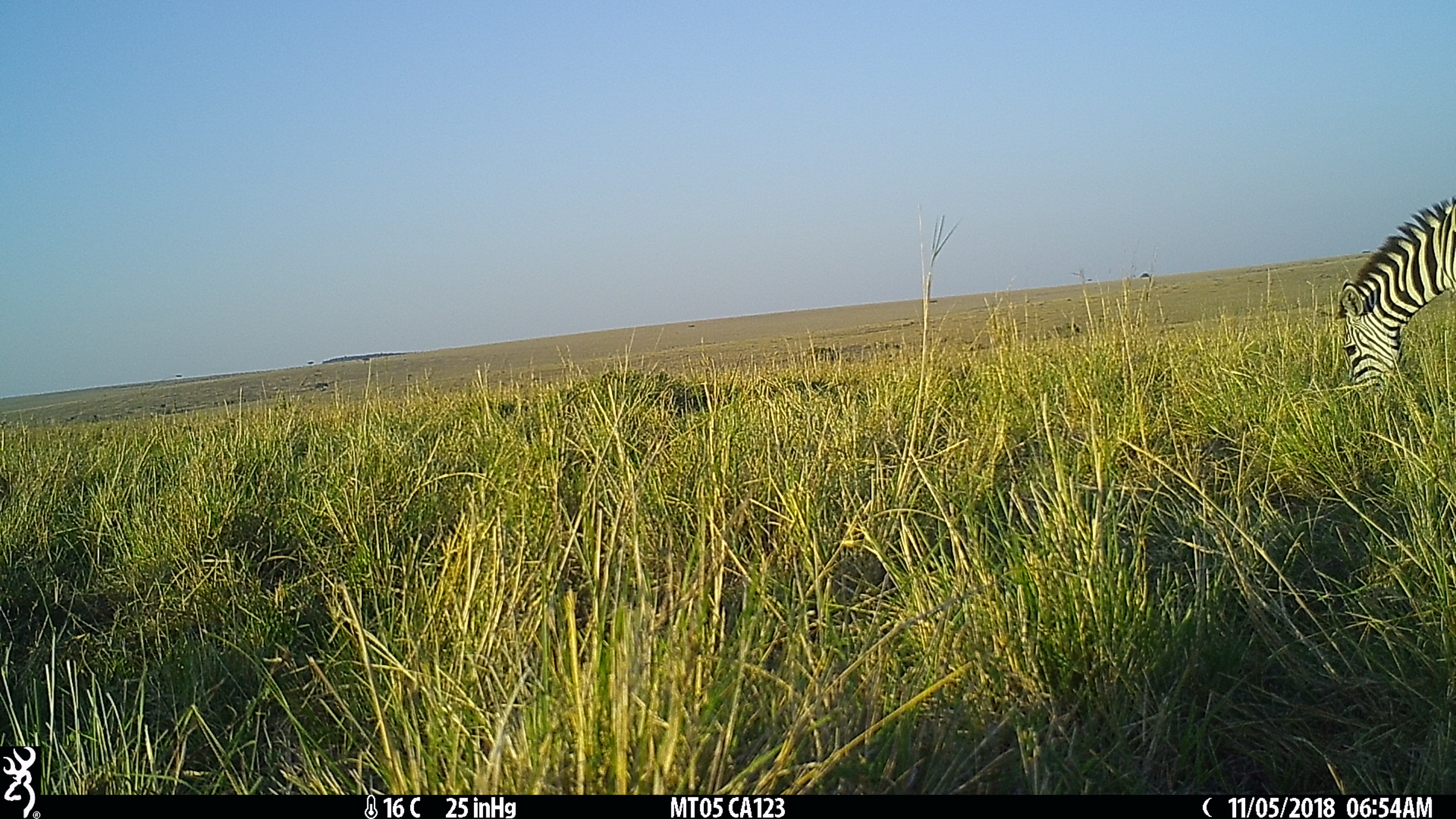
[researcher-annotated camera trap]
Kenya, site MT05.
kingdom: Animalia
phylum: Chordata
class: Mammalia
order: Perissodactyla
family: Equidae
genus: Equus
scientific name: Equus quagga burchellii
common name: burchell's zebra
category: zebra